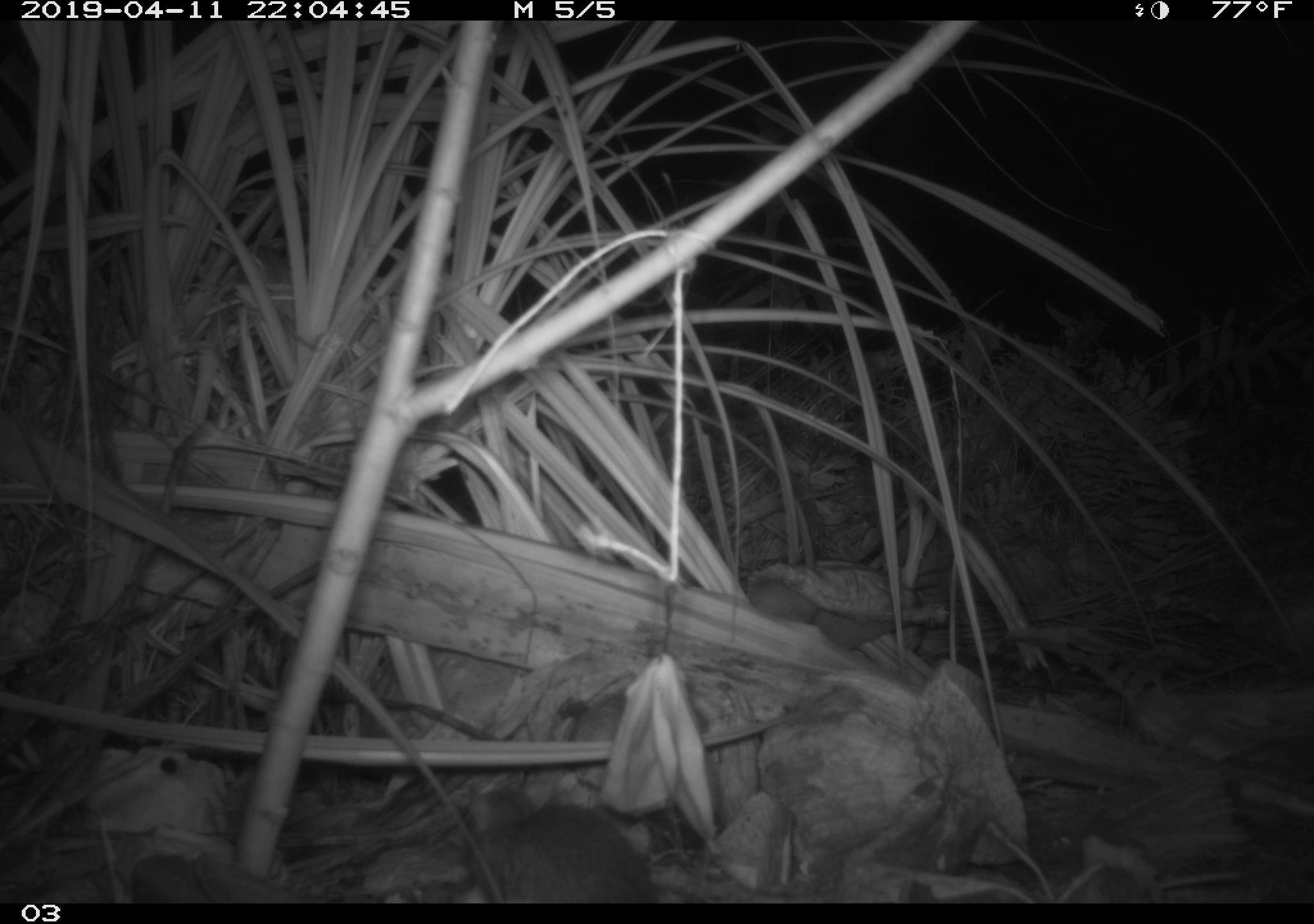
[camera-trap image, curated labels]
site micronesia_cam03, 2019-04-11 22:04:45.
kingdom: Animalia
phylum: Chordata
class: Mammalia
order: Rodentia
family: Muridae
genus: Rattus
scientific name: Rattus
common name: rat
Rat (Rattus).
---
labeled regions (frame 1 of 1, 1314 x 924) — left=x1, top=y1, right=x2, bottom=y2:
rat: left=456, top=785, right=660, bottom=903